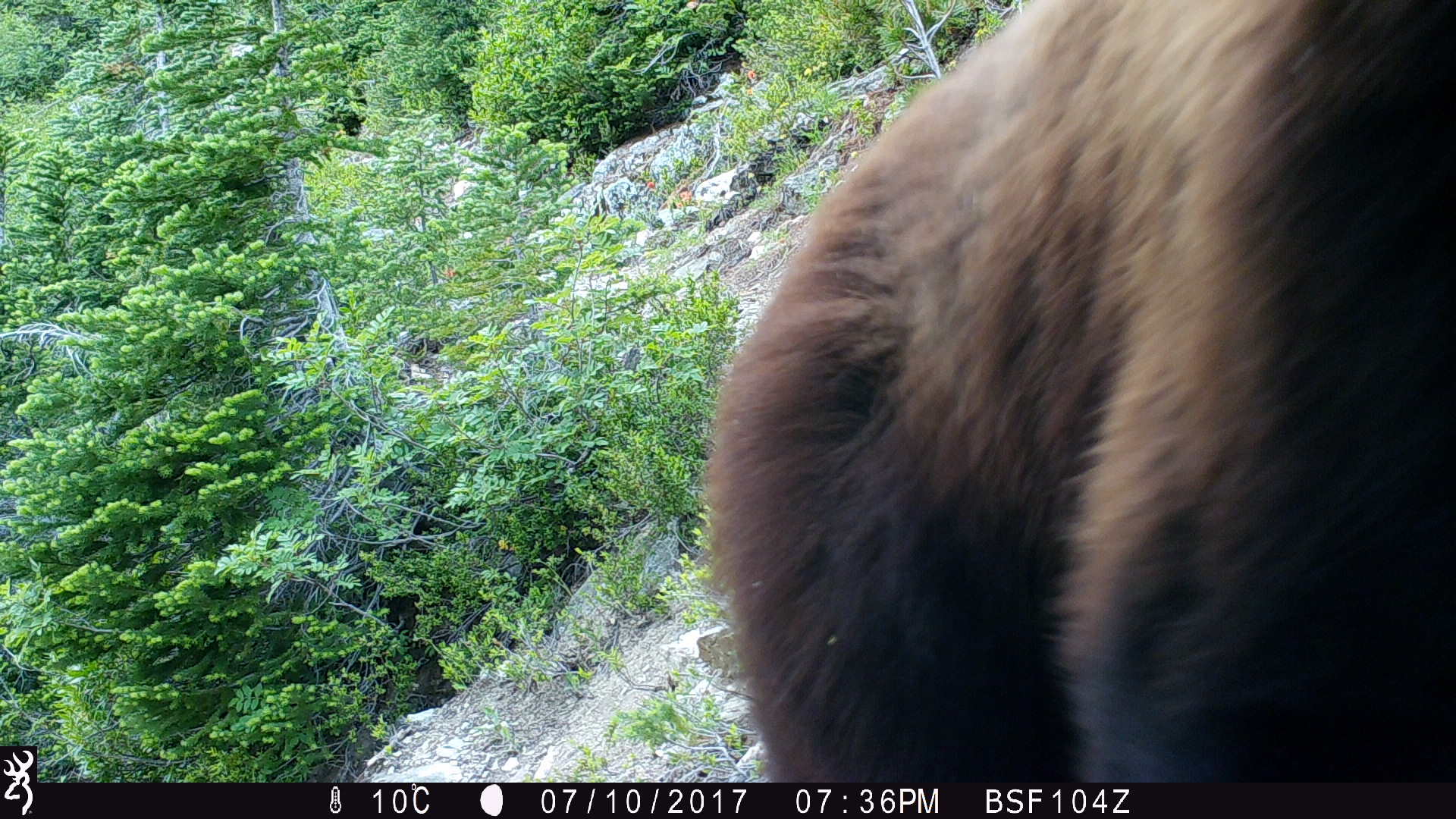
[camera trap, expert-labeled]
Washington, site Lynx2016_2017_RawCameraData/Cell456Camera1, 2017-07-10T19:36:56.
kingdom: Animalia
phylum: Chordata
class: Mammalia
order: Carnivora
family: Ursidae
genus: Ursus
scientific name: Ursus americanus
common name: american black bear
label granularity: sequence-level